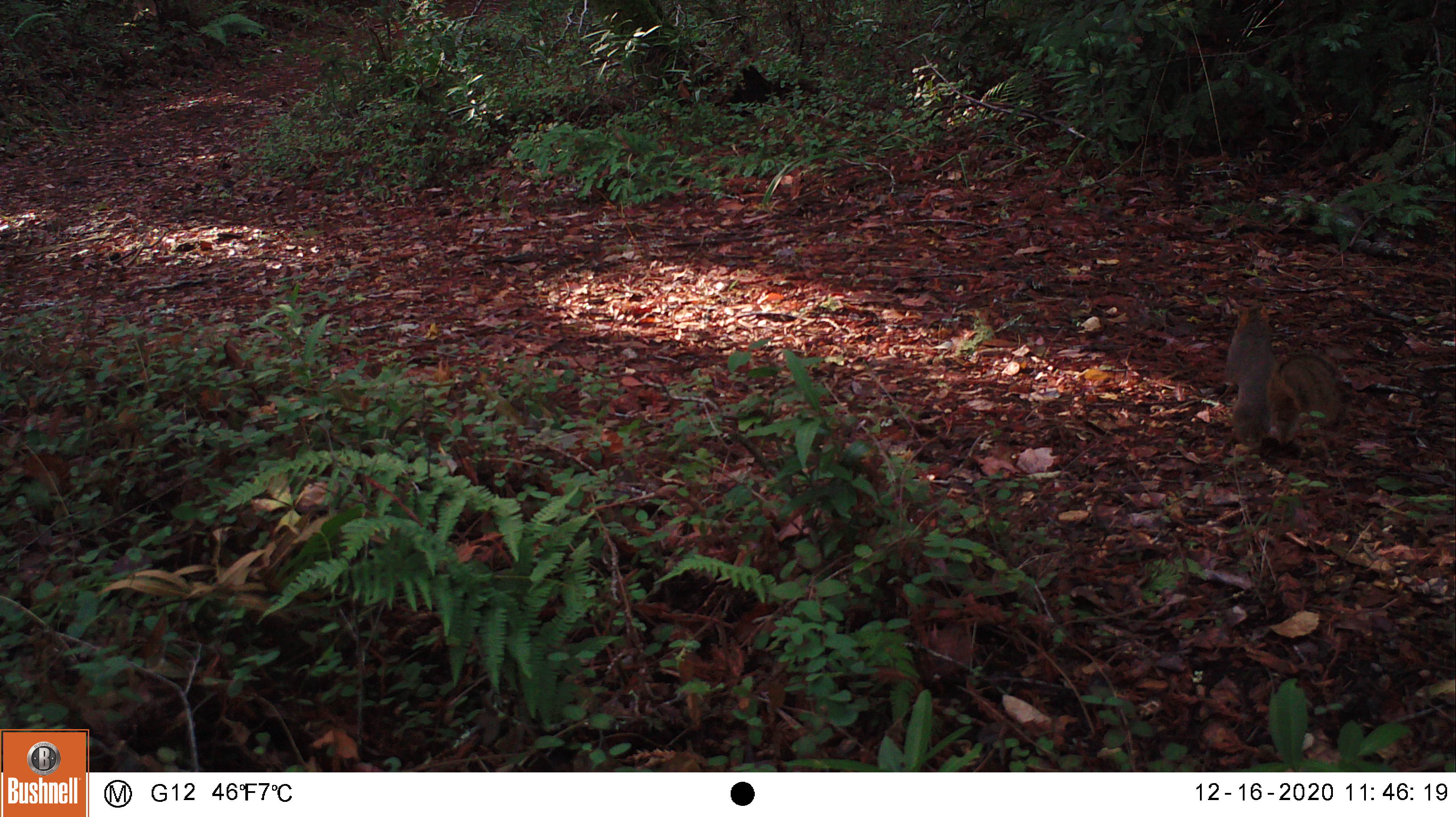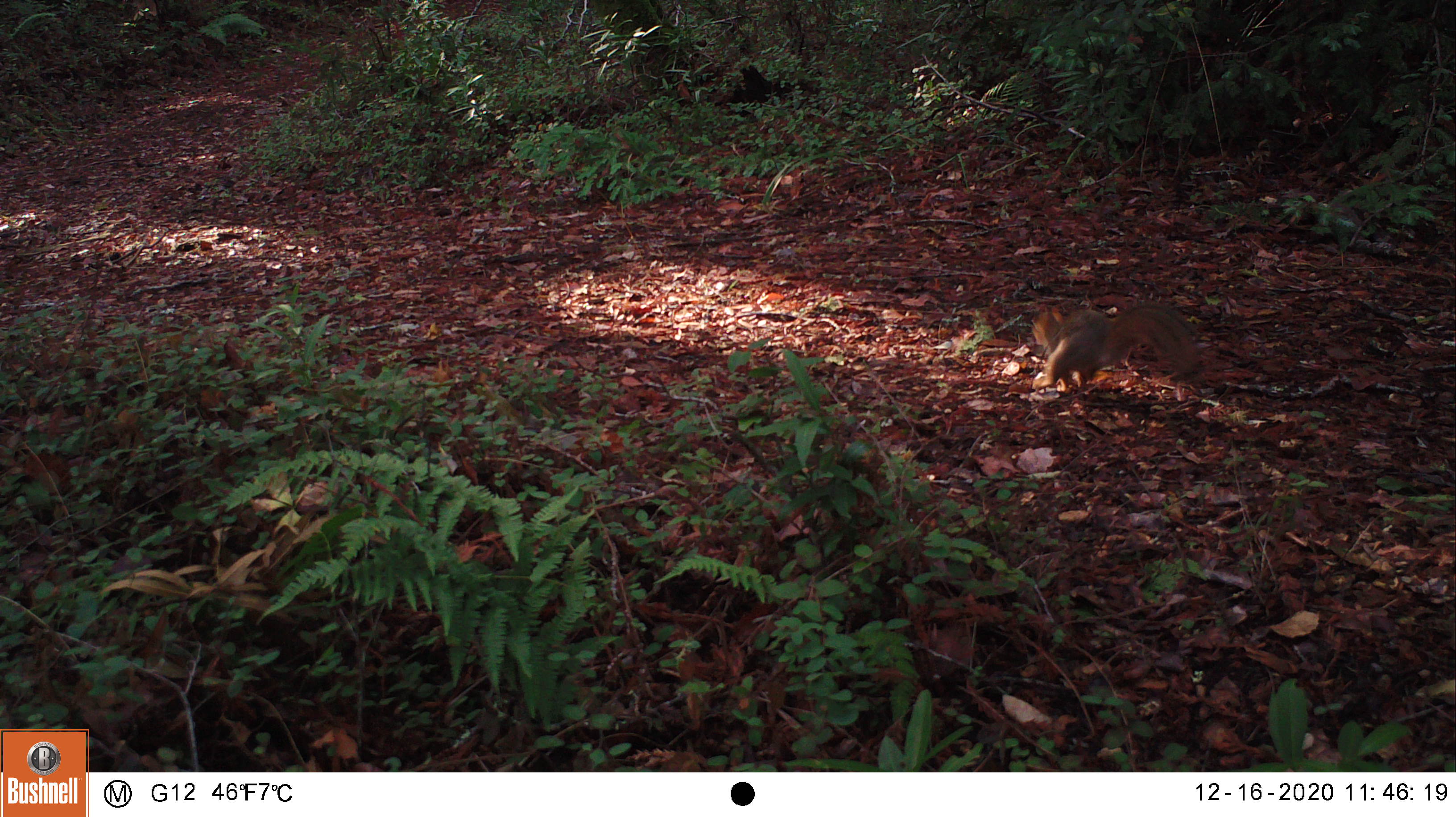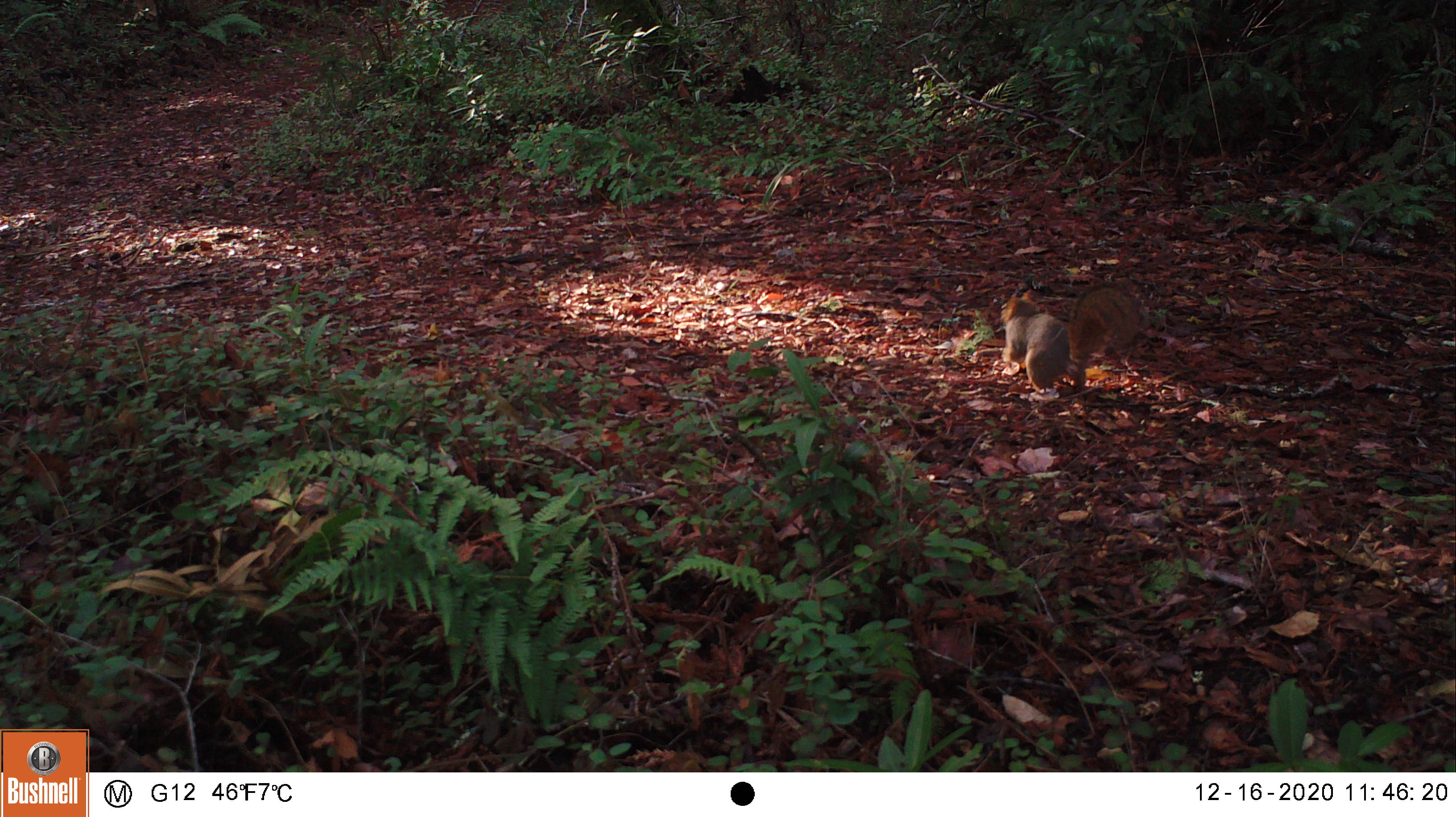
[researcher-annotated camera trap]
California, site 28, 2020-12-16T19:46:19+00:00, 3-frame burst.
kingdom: Animalia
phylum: Chordata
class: Mammalia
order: Rodentia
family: Sciuridae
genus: Sciurus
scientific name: Sciurus carolinensis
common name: eastern gray squirrel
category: eastern grey squirrel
Eastern grey squirrel (eastern gray squirrel) (Sciurus carolinensis).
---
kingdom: Animalia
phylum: Chordata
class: Mammalia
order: Rodentia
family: Sciuridae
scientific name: Sciuridae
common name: squirrel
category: unknown squirrel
Unknown squirrel (squirrel) (Sciuridae).